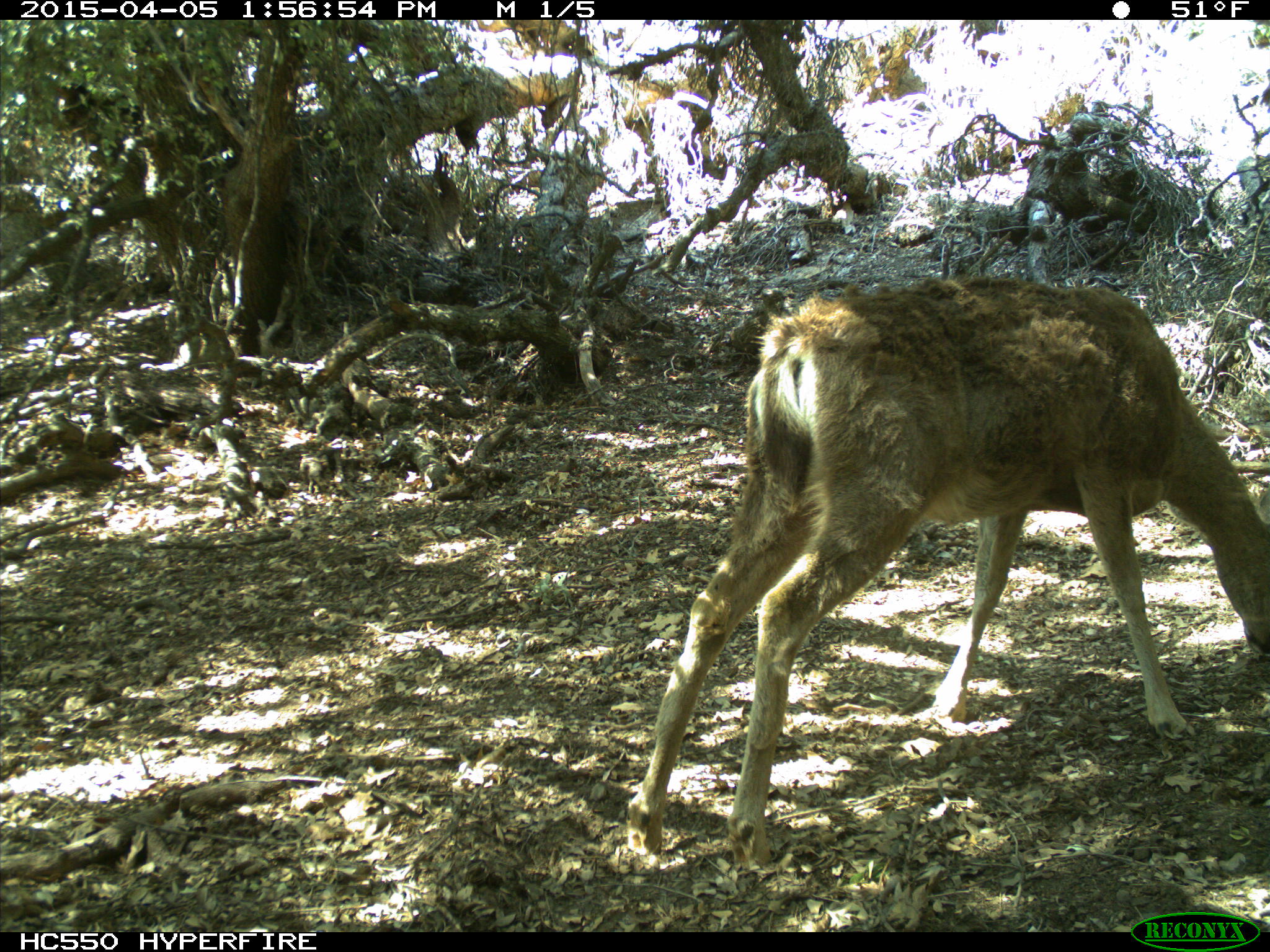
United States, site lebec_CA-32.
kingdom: Animalia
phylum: Chordata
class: Mammalia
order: Artiodactyla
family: Cervidae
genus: Odocoileus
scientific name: Odocoileus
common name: deer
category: unidentified deer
Unidentified deer (deer) (Odocoileus).